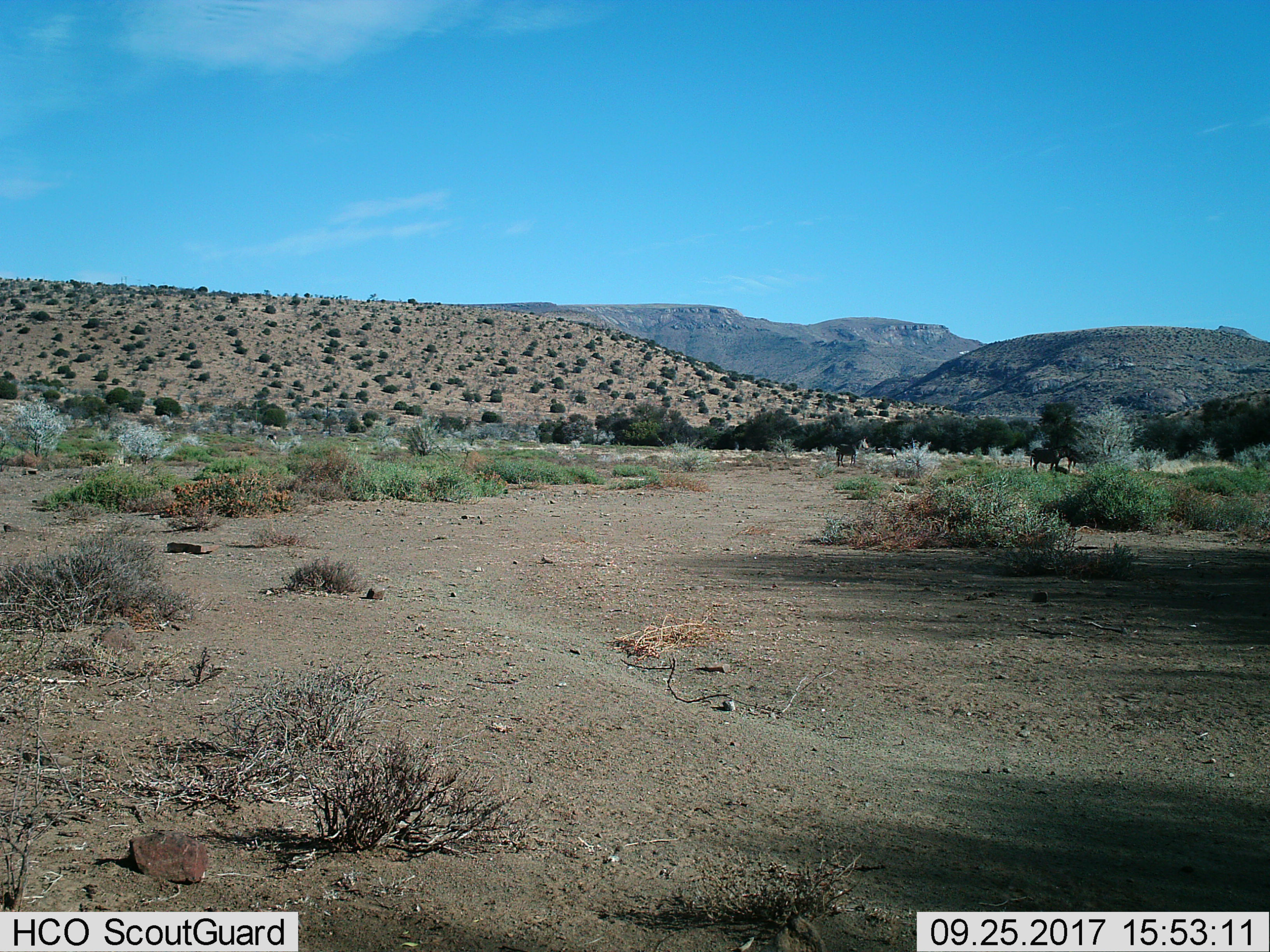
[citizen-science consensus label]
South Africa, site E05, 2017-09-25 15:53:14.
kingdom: Animalia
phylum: Chordata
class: Mammalia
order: Perissodactyla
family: Equidae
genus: Equus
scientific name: Equus zebra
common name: mountain zebra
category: zebramountain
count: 4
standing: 100%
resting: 0%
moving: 0%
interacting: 0%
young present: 0%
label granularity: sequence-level